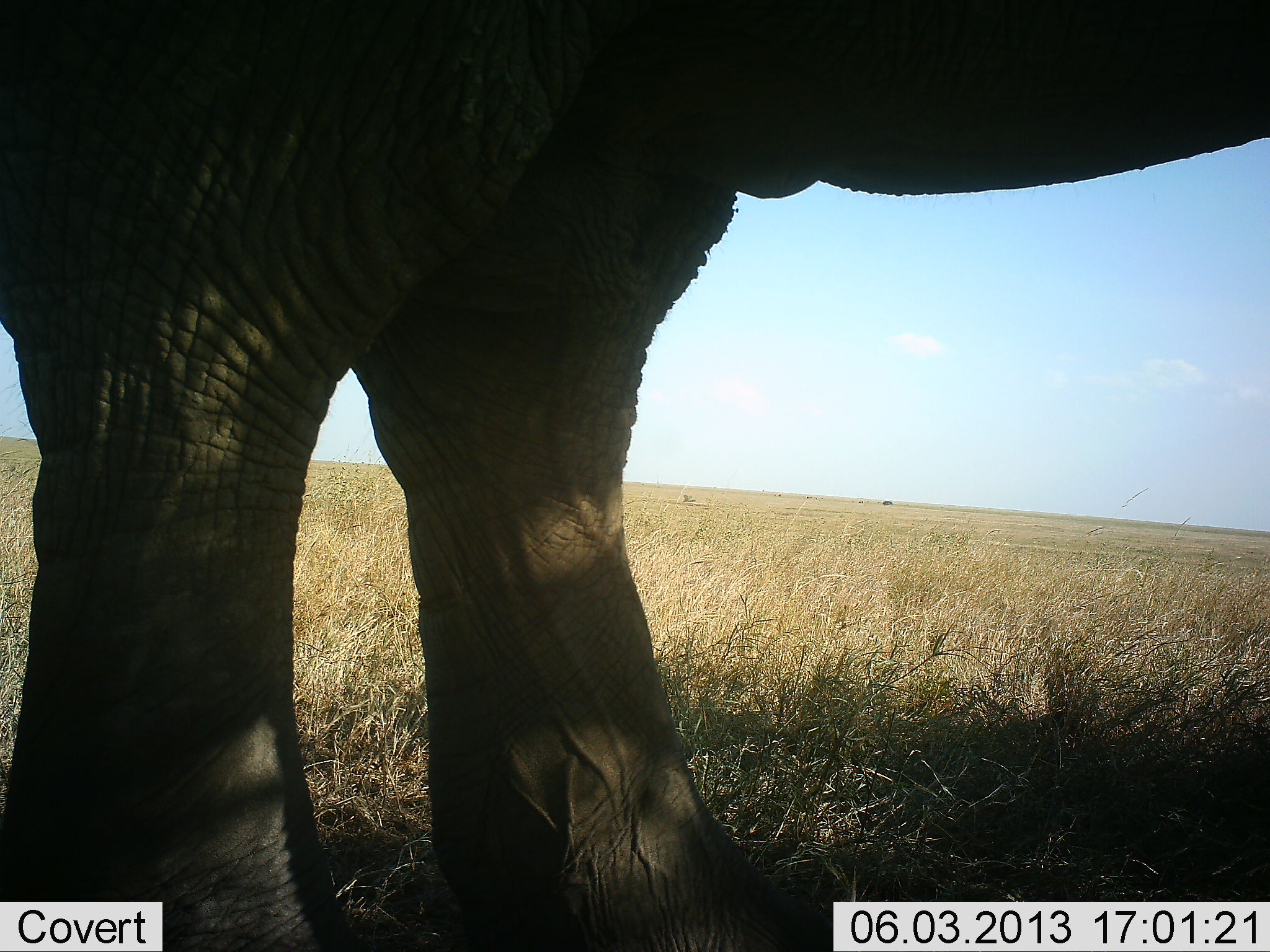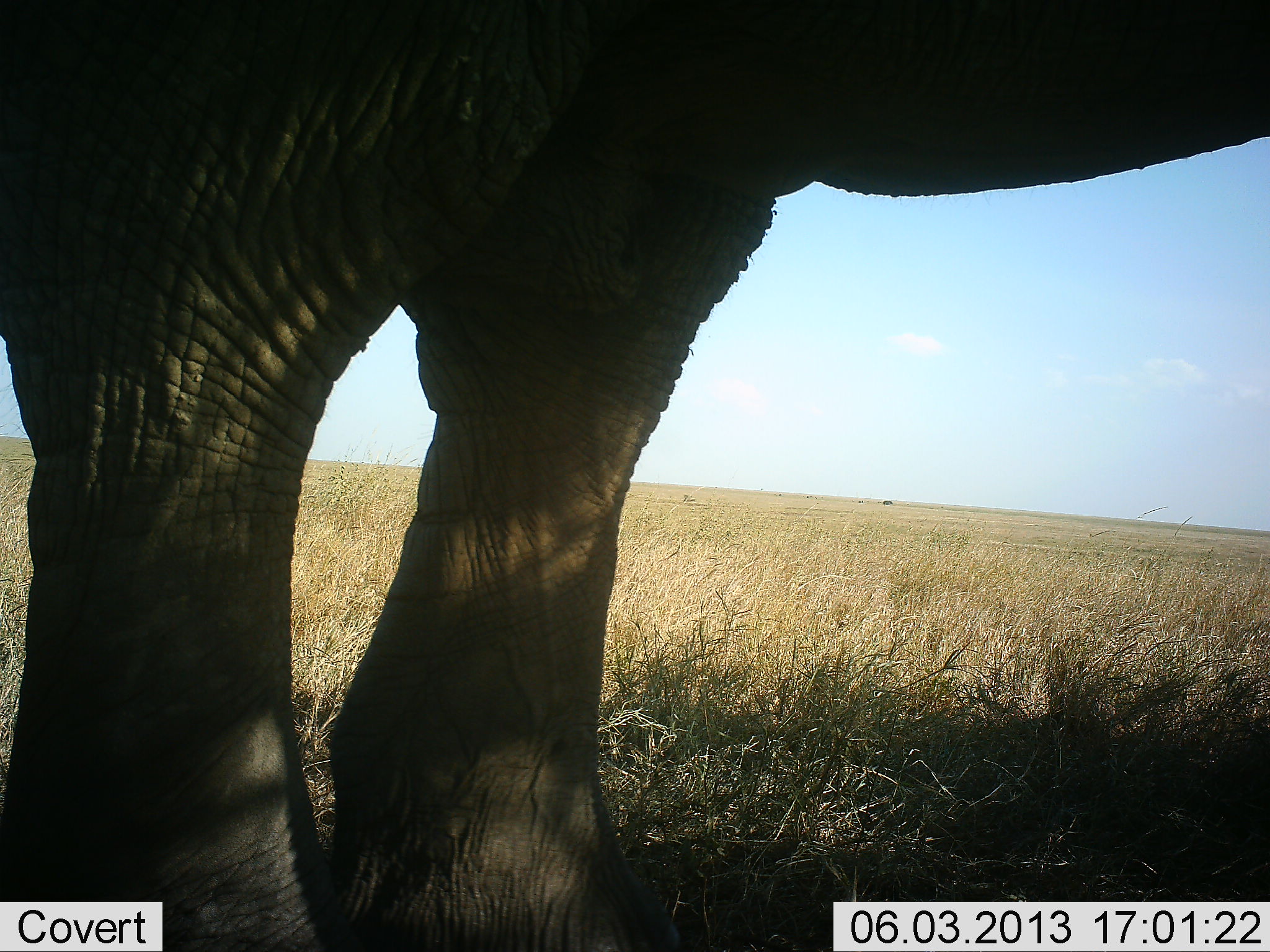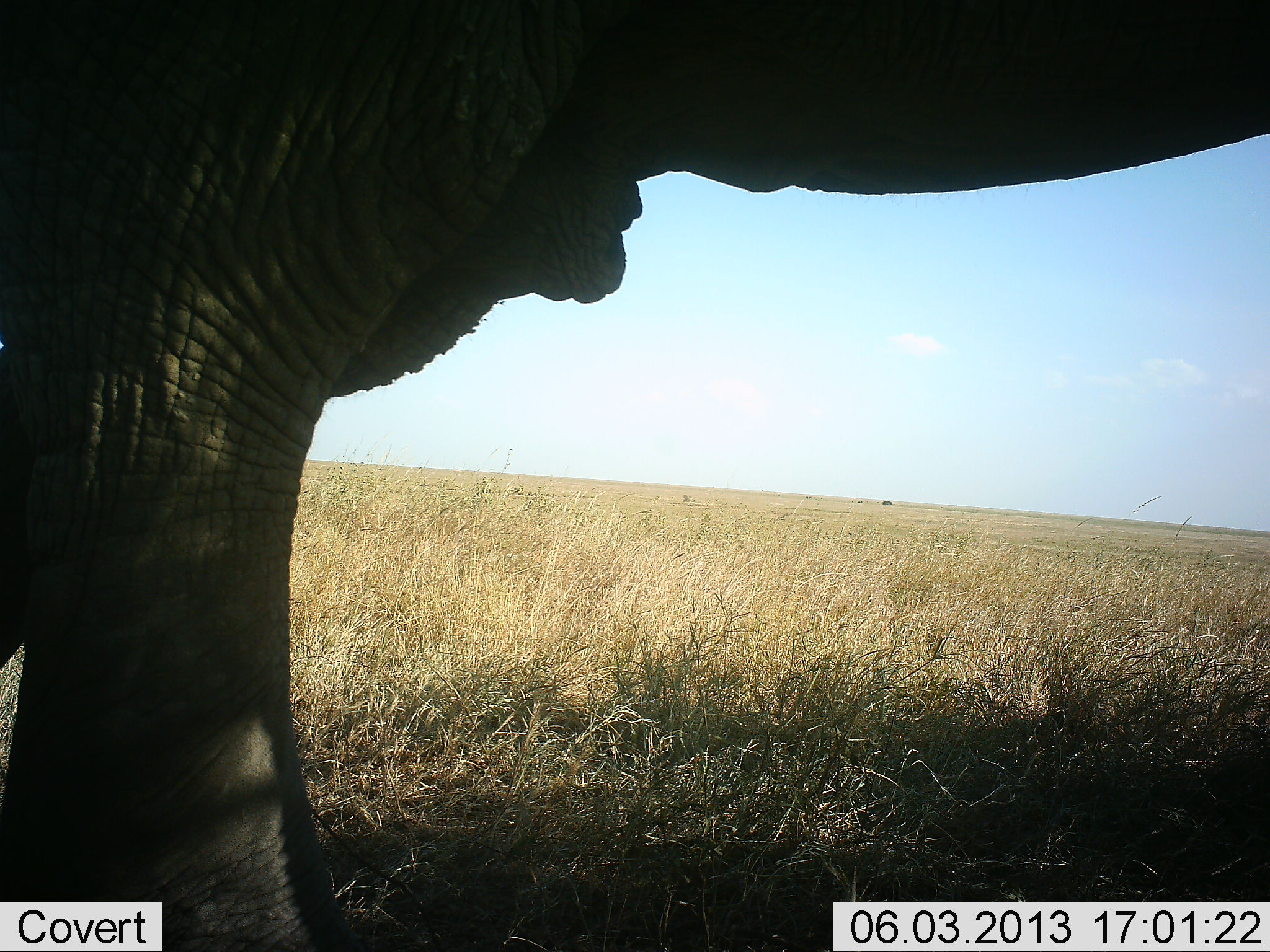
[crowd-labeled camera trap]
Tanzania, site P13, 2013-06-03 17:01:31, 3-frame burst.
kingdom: Animalia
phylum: Chordata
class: Mammalia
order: Proboscidea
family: Elephantidae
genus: Loxodonta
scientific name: Loxodonta africana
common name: african bush elephant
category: elephant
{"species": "elephant (african bush elephant) (Loxodonta africana)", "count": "1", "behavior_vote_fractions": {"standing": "100%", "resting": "0%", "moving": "10%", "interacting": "0%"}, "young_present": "0%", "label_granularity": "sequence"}